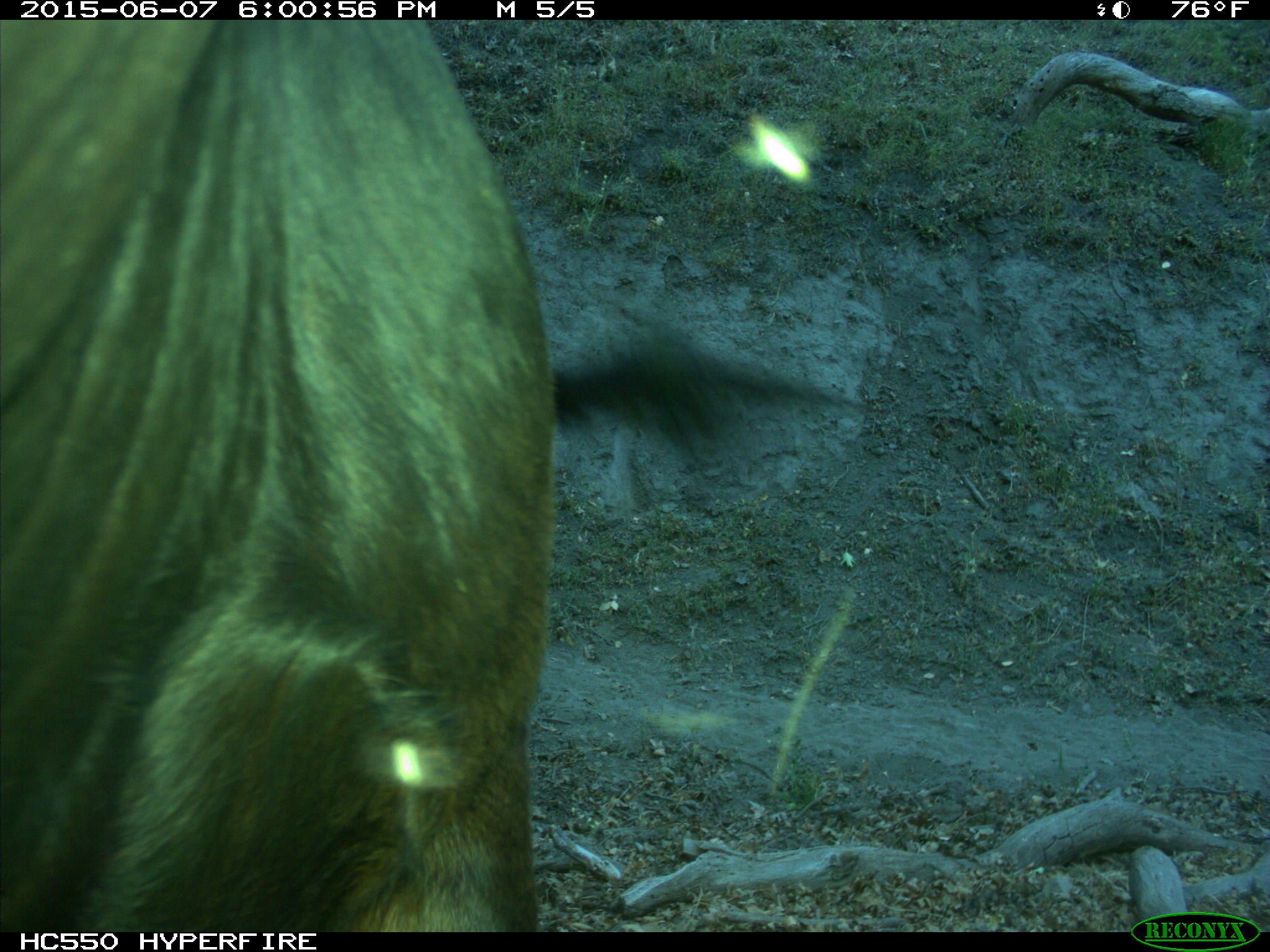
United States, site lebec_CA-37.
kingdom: Animalia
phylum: Chordata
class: Mammalia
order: Artiodactyla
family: Bovidae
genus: Bos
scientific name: Bos taurus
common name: domestic cow